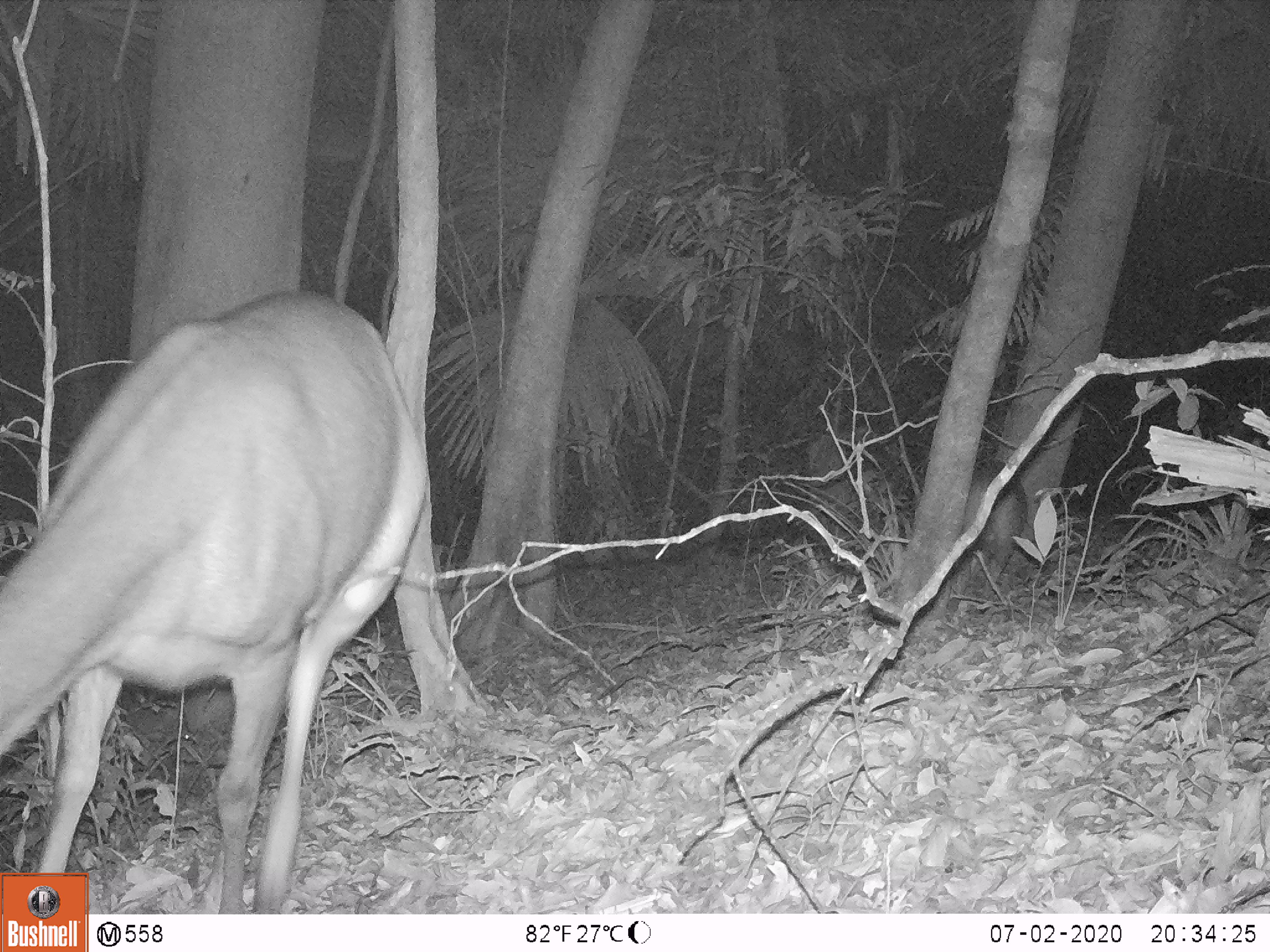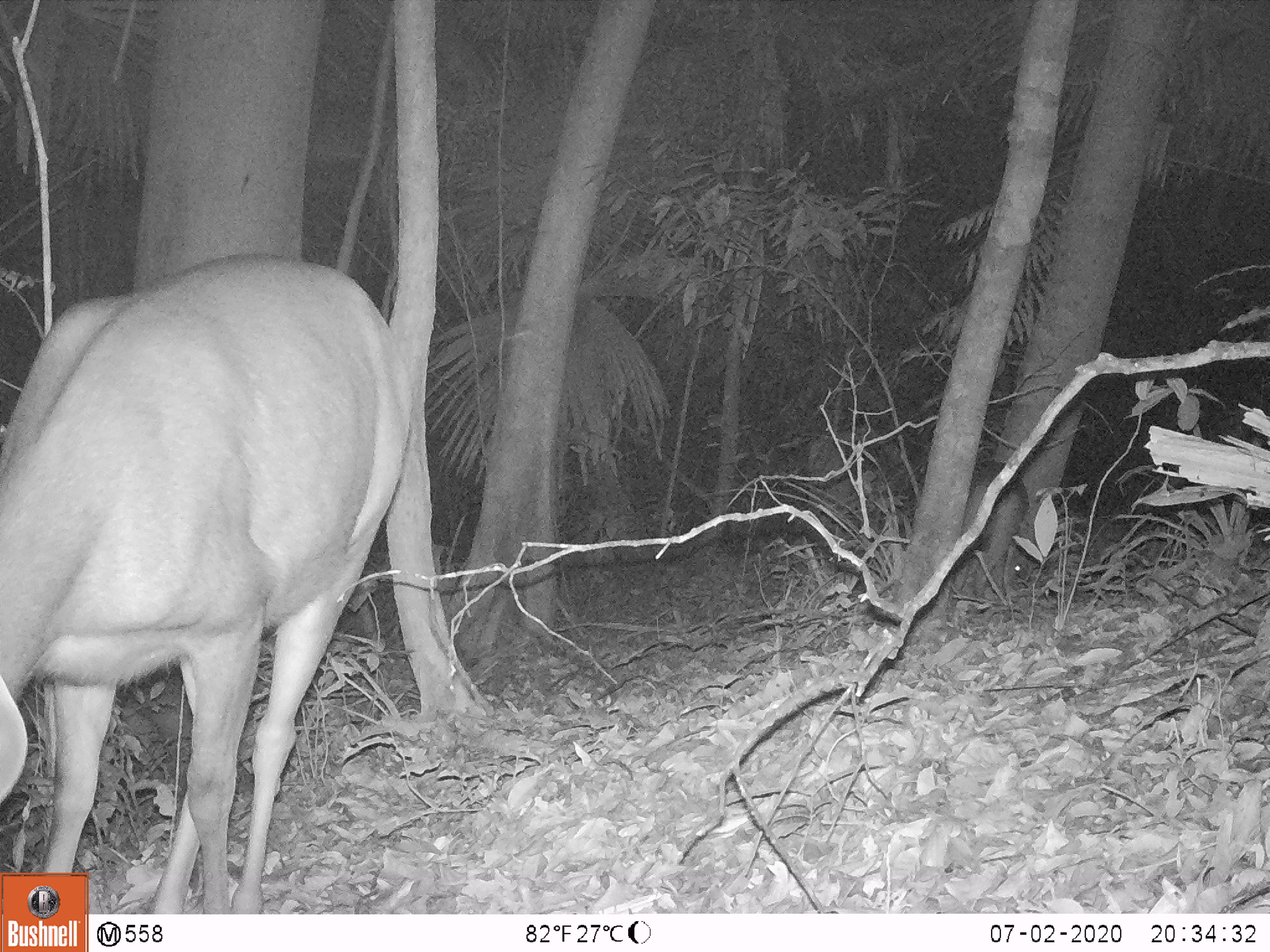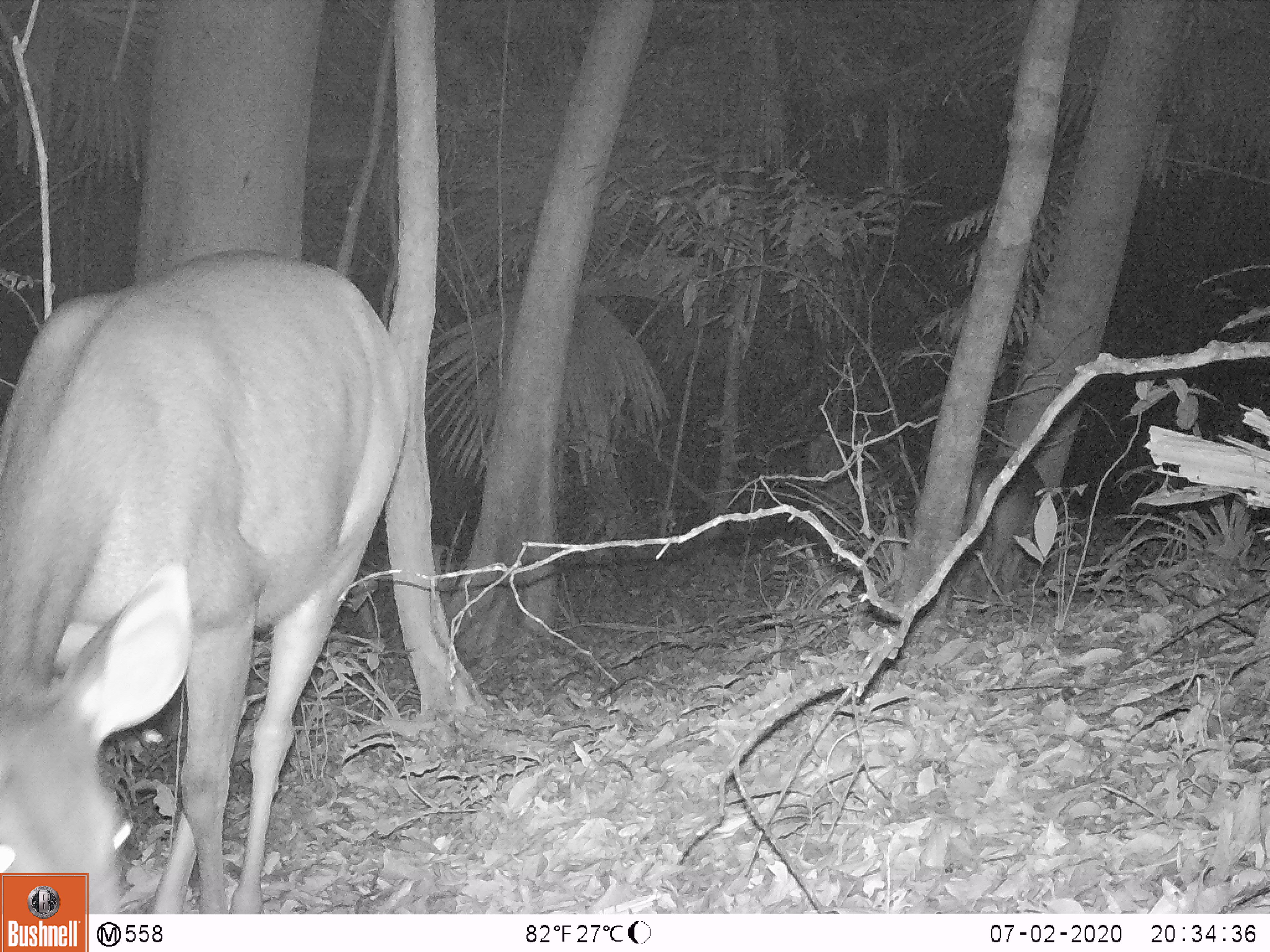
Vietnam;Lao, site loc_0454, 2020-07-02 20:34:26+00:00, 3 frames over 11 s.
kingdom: Animalia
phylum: Chordata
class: Mammalia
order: Artiodactyla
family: Cervidae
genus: Rusa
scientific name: Rusa unicolor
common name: sambar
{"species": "sambar (Rusa unicolor)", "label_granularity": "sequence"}